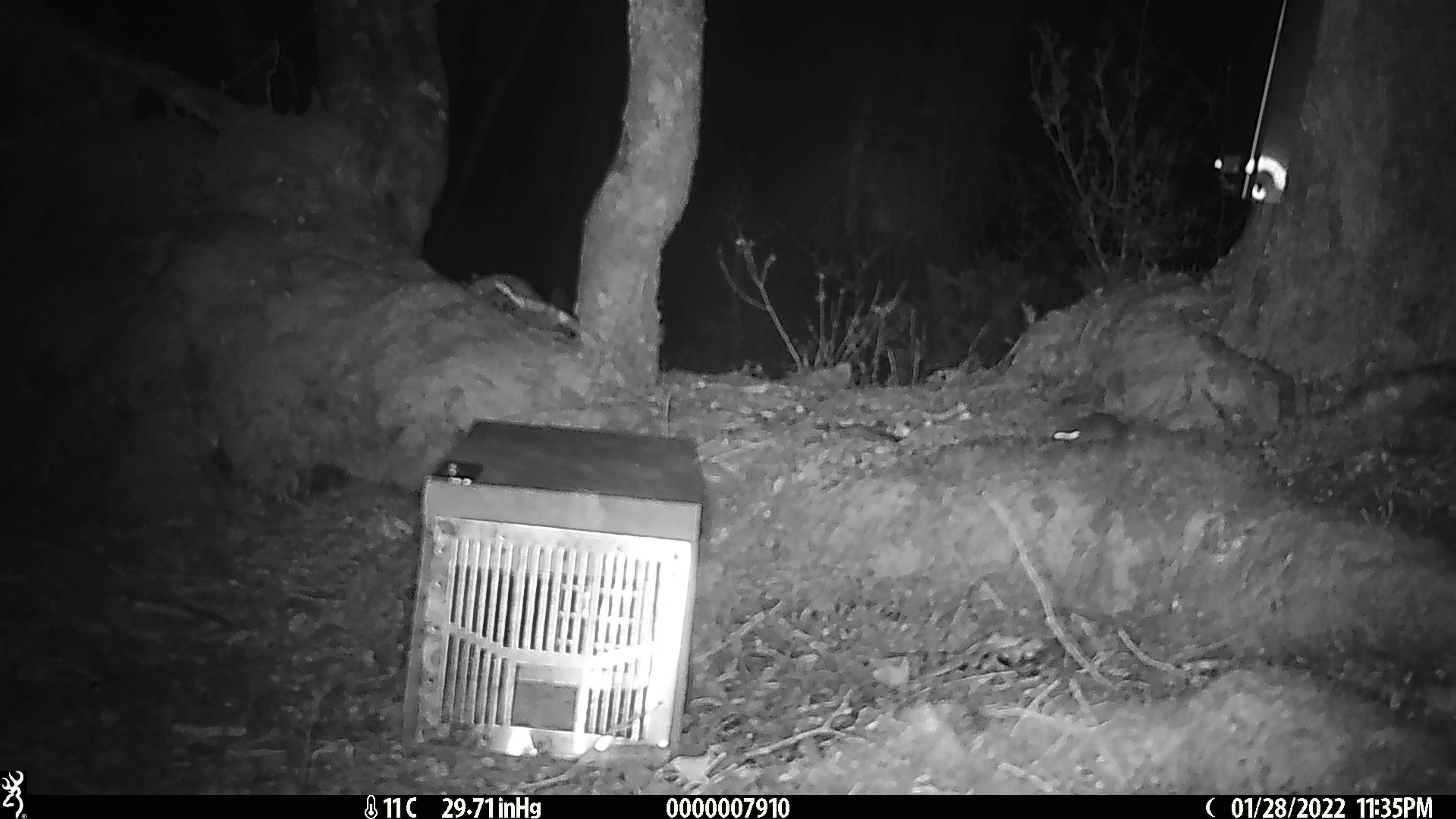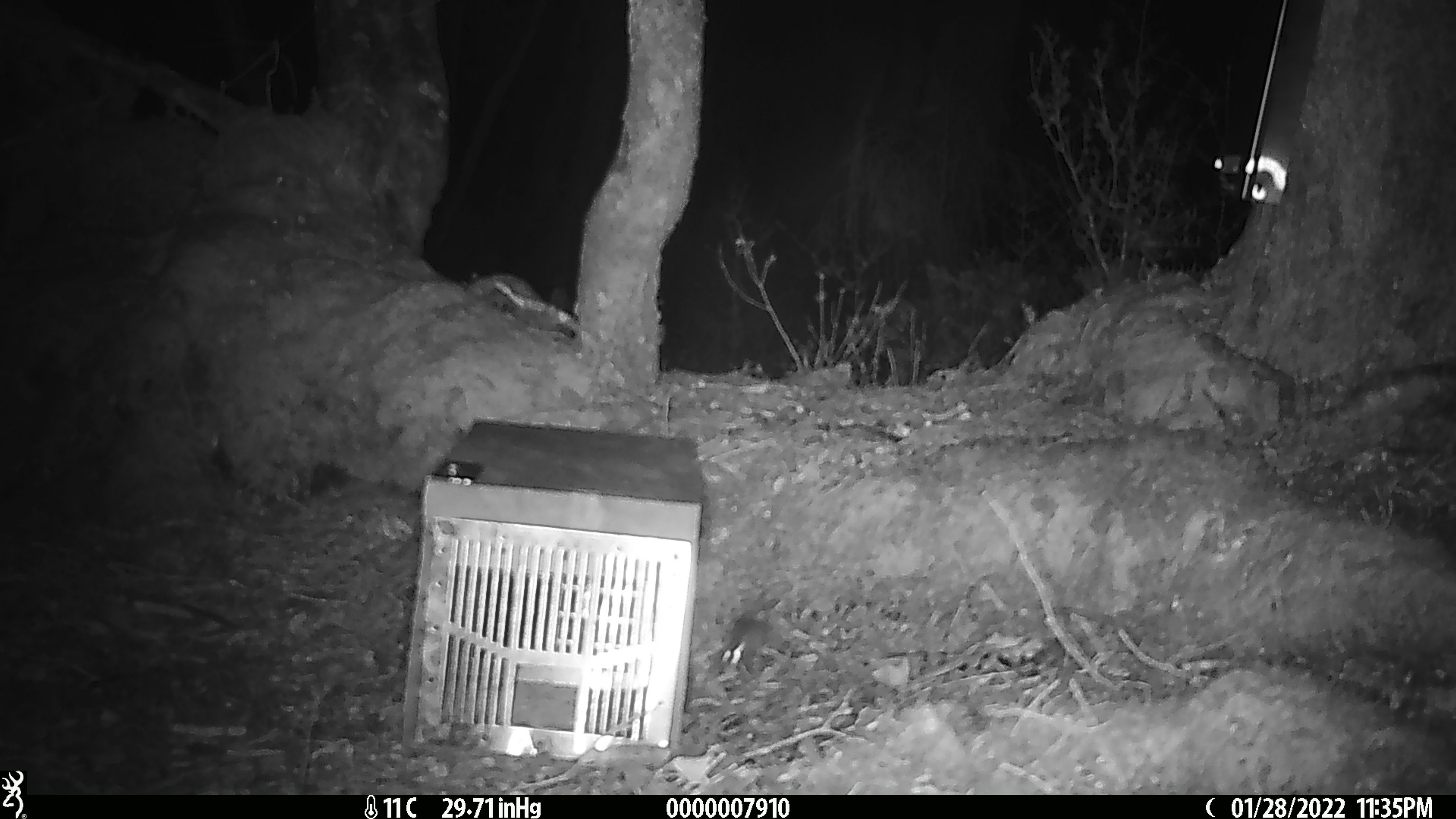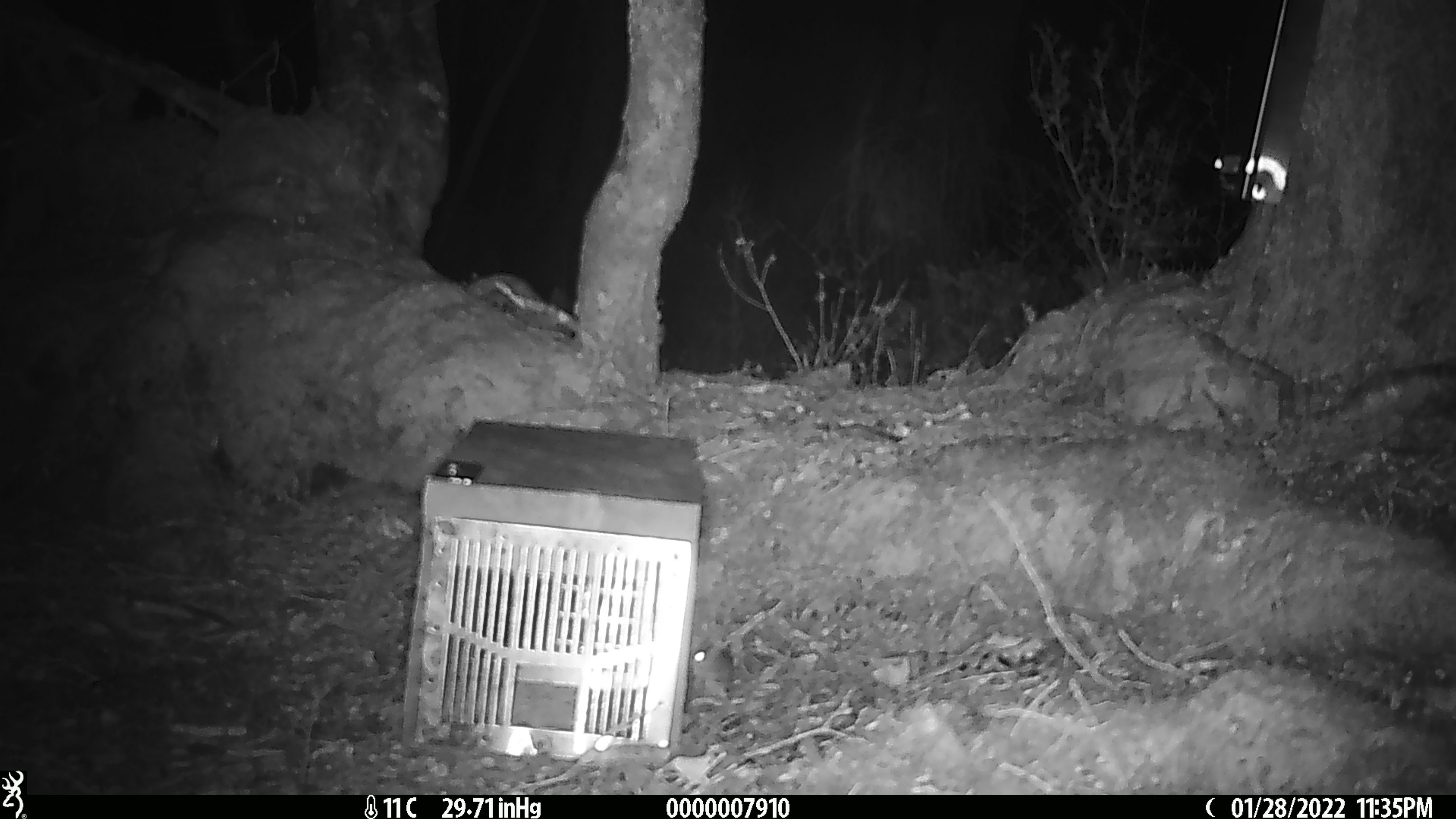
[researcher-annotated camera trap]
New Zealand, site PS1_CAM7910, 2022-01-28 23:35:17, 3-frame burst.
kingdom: Animalia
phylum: Chordata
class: Mammalia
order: Rodentia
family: Muridae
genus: Mus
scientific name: Mus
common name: mouse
Mouse (Mus).